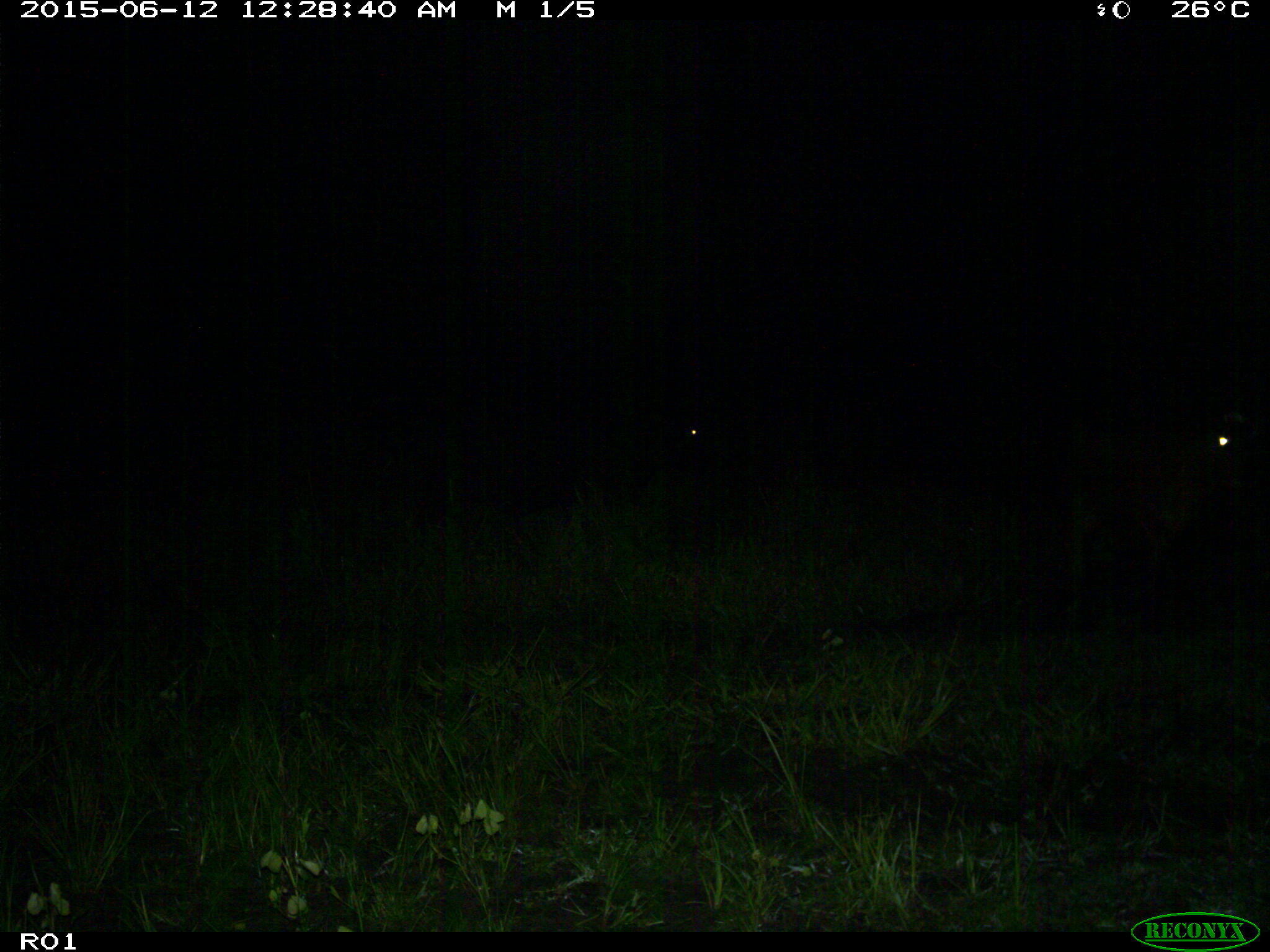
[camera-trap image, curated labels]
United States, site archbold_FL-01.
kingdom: Animalia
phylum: Chordata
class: Mammalia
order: Artiodactyla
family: Bovidae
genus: Bos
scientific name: Bos taurus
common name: domestic cow